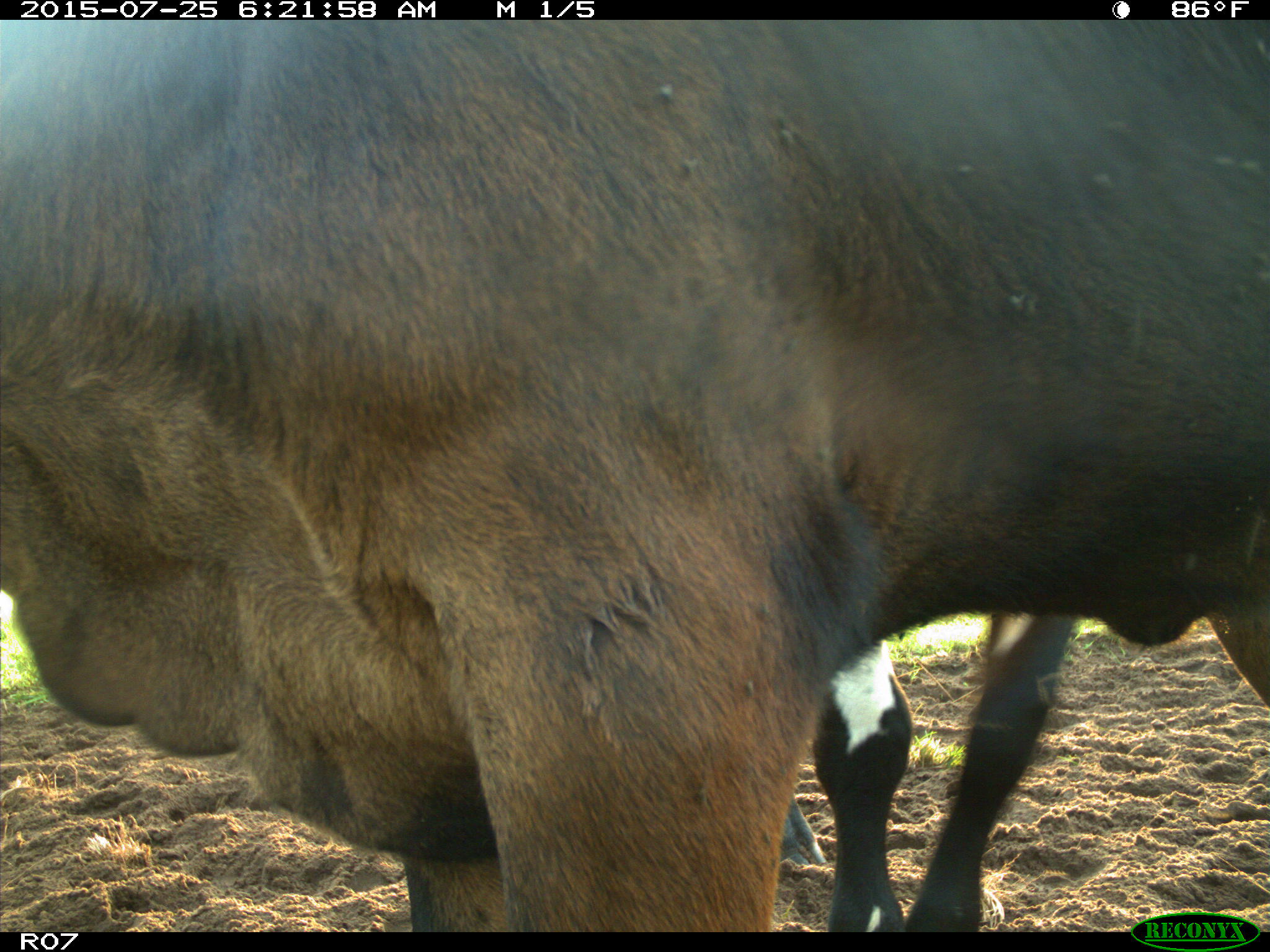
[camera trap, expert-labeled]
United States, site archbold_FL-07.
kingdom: Animalia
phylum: Chordata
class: Mammalia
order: Artiodactyla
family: Bovidae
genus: Bos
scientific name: Bos taurus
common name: domestic cow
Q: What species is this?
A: Bos taurus (domestic cow).